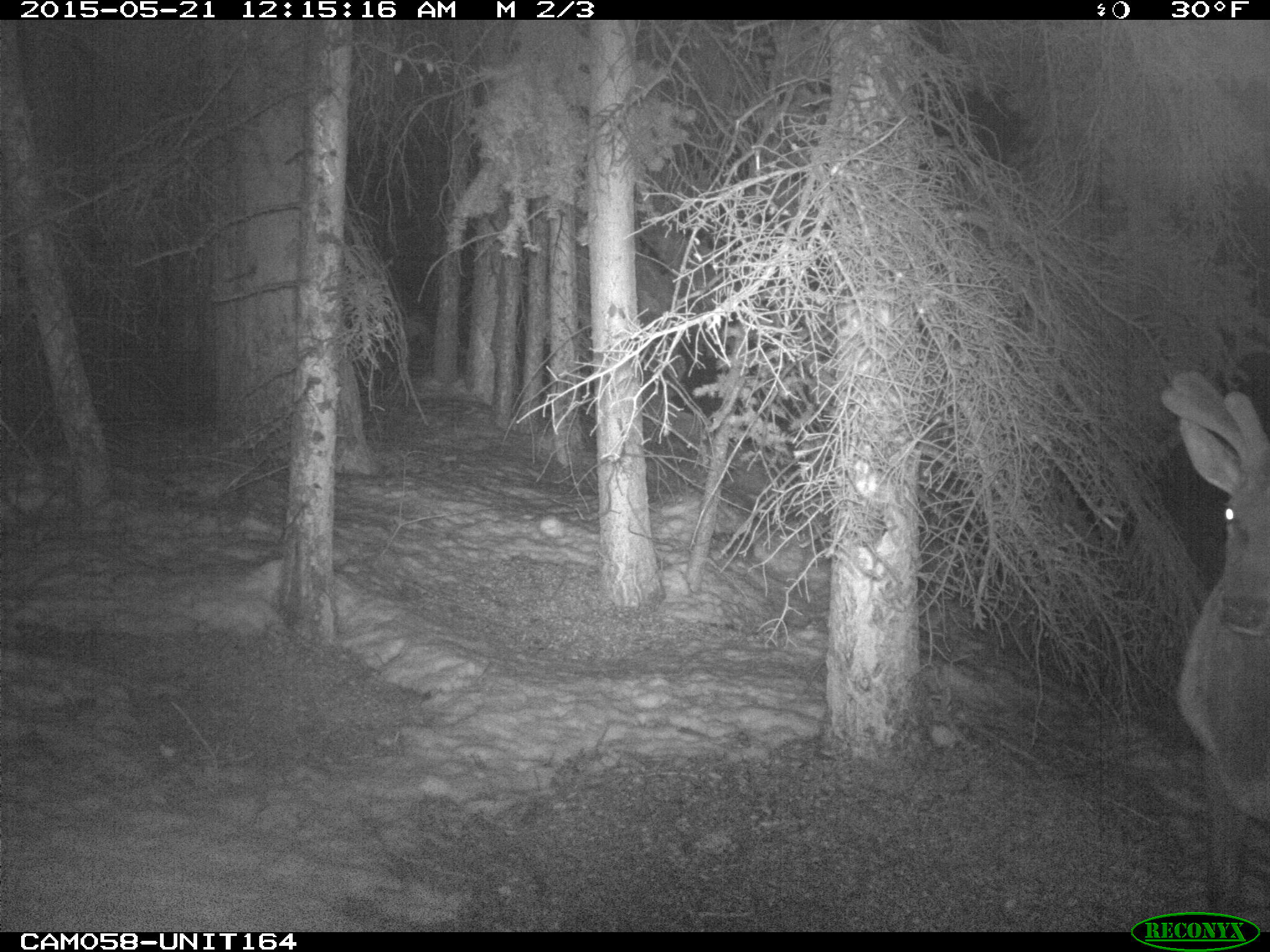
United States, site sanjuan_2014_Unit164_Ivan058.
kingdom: Animalia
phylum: Chordata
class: Mammalia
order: Artiodactyla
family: Cervidae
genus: Cervus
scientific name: Cervus elaphus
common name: red deer